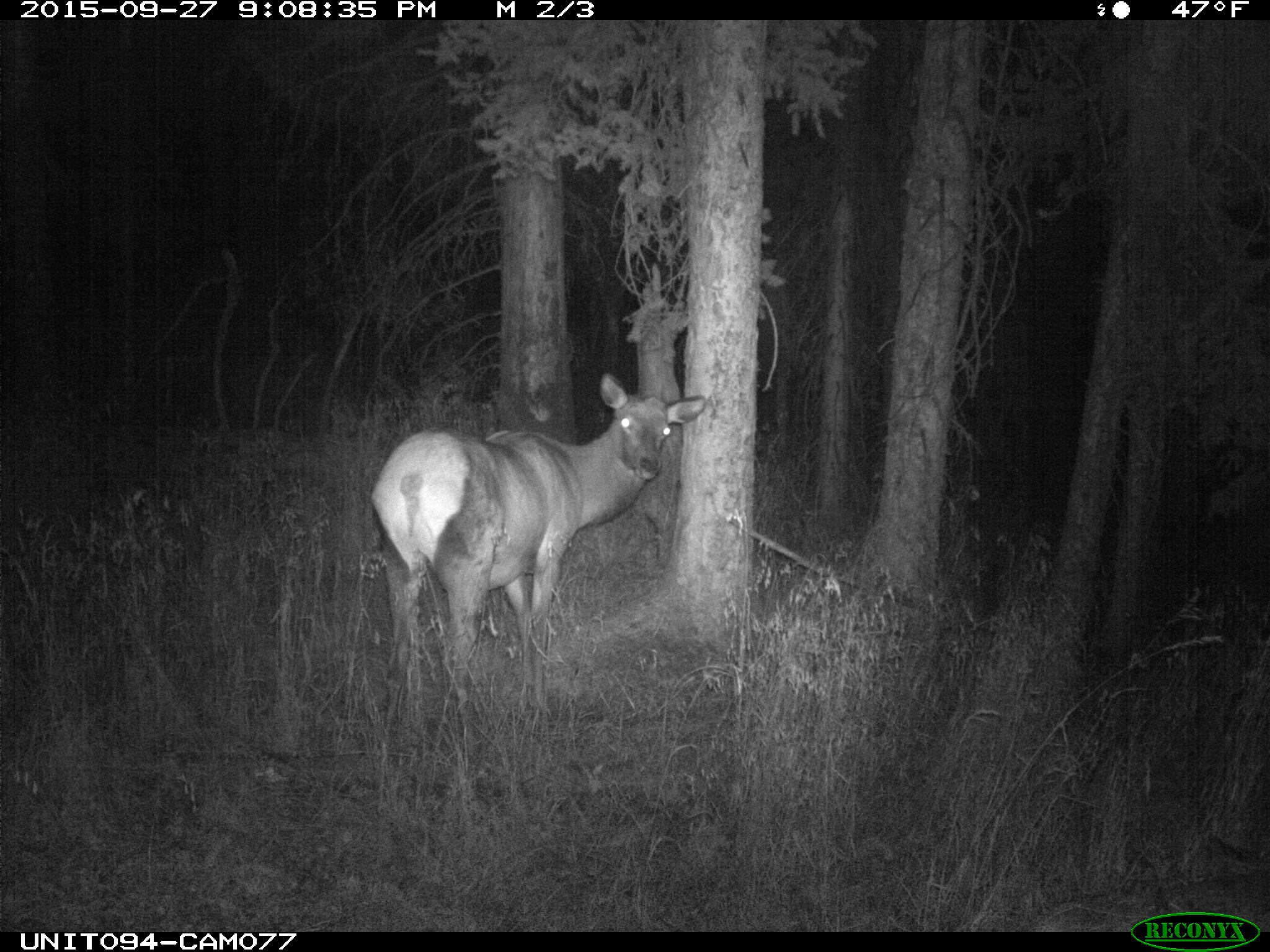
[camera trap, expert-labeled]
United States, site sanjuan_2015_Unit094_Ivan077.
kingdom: Animalia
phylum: Chordata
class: Mammalia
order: Artiodactyla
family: Cervidae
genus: Cervus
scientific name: Cervus elaphus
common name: red deer